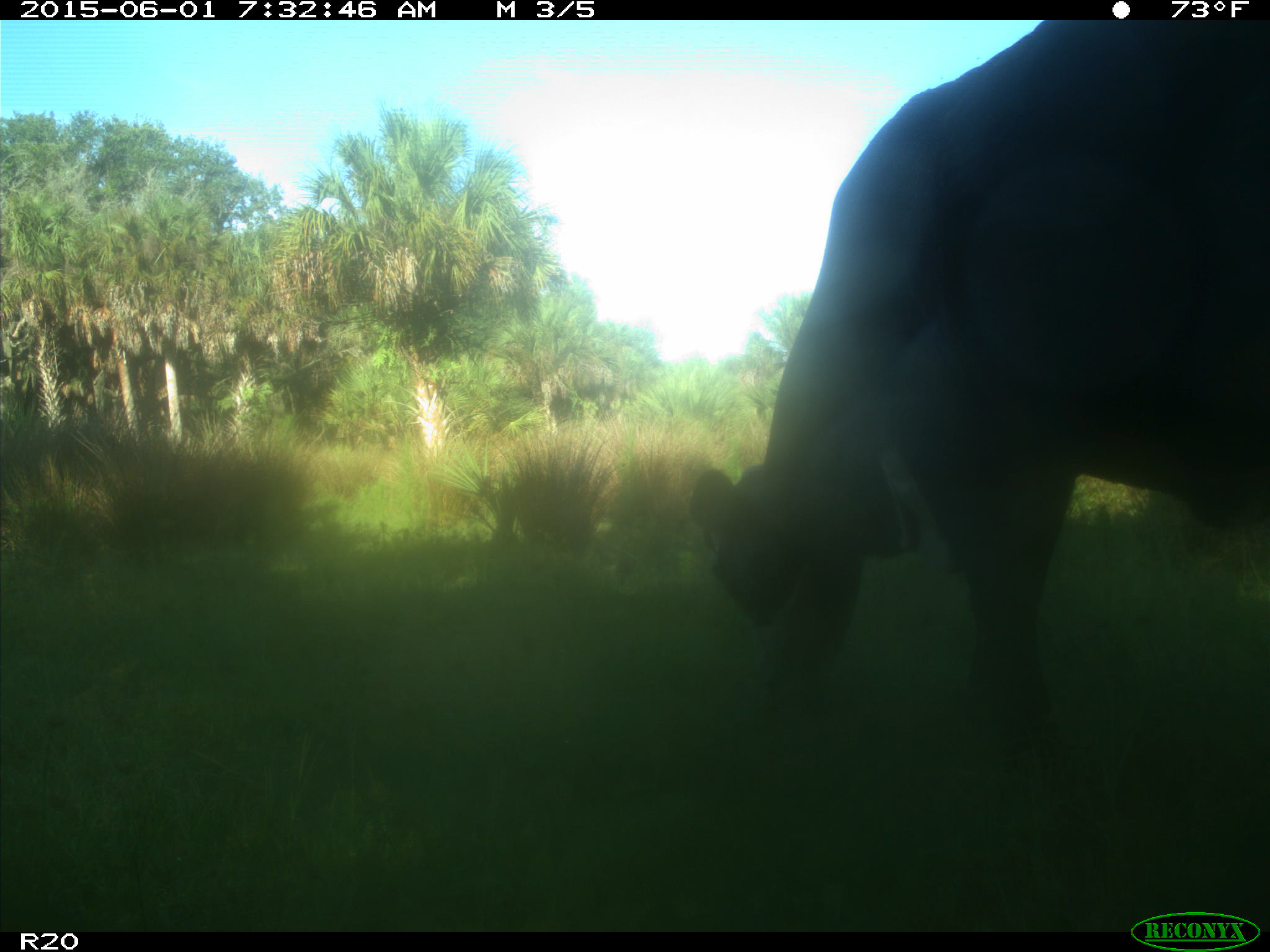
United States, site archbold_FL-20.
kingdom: Animalia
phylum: Chordata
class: Mammalia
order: Artiodactyla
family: Bovidae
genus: Bos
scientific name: Bos taurus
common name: domestic cow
Bos taurus (domestic cow).